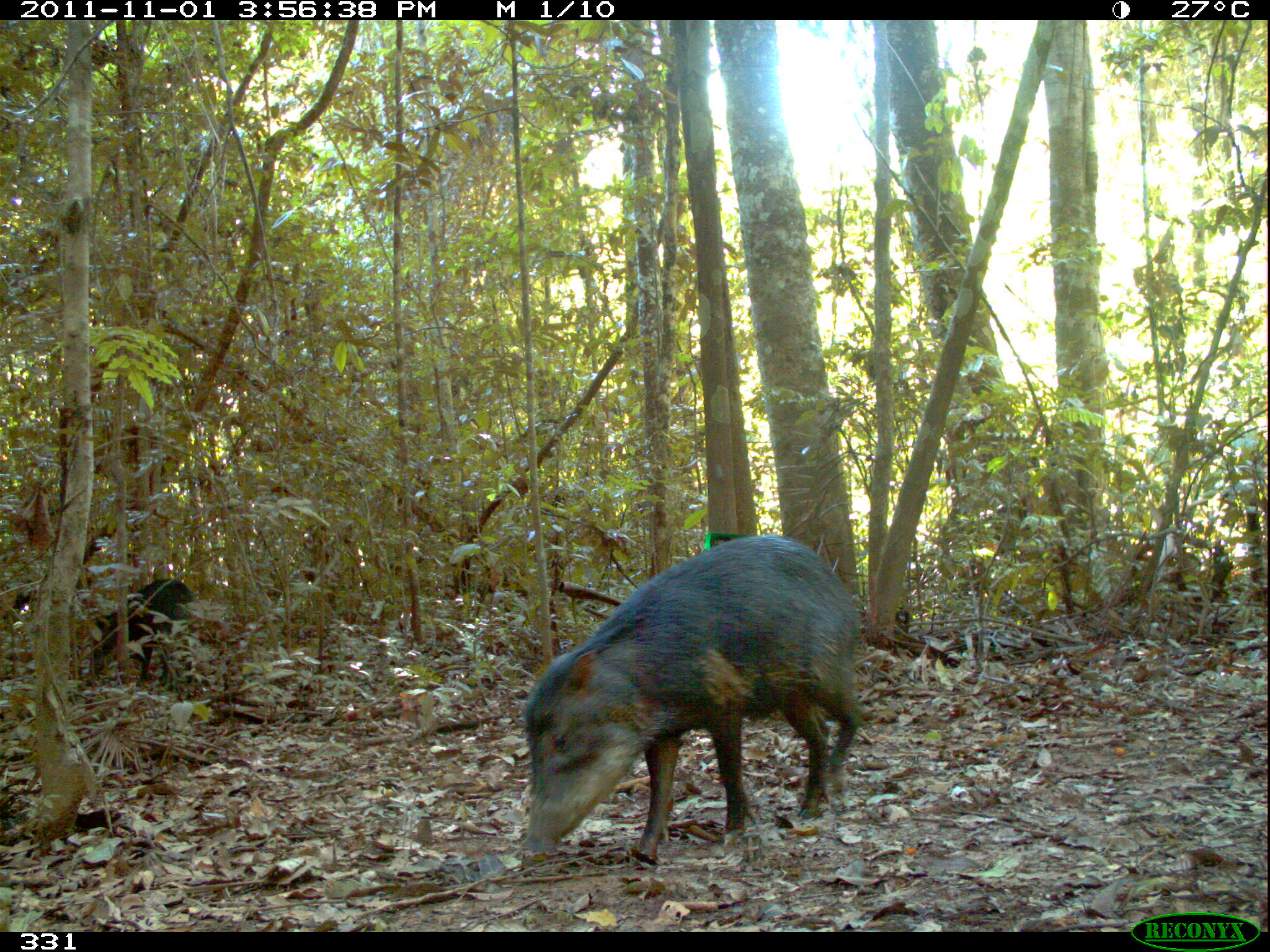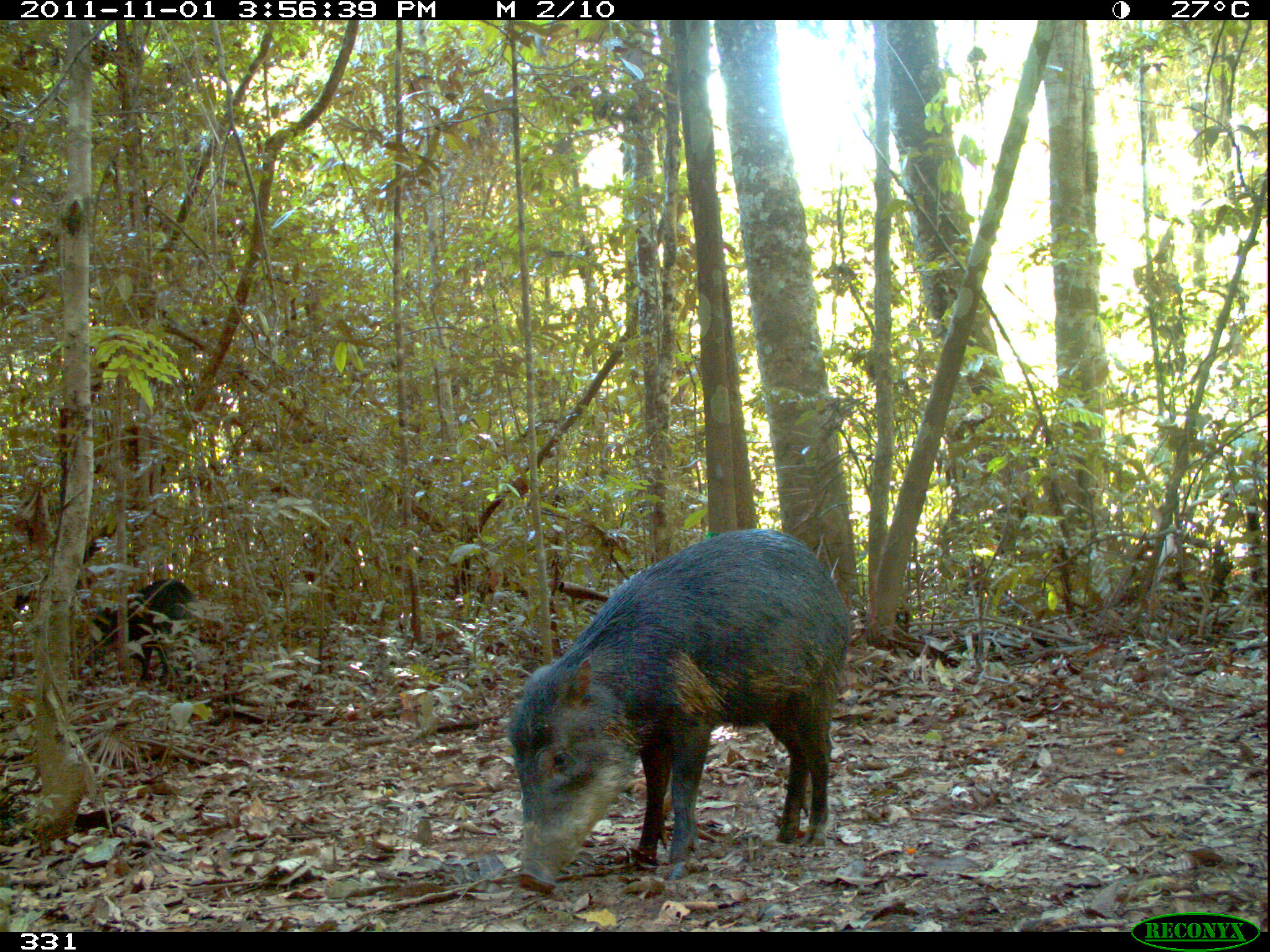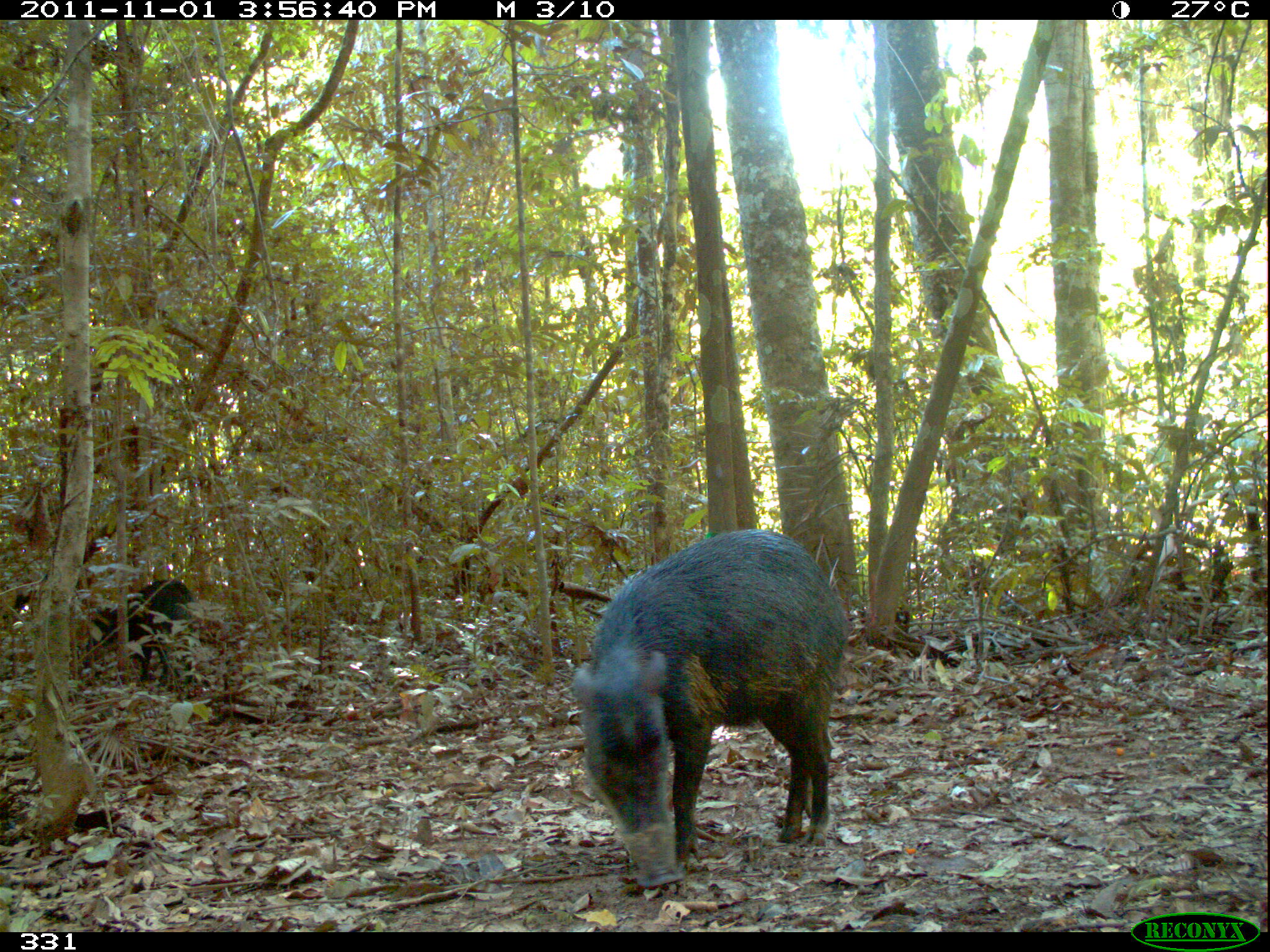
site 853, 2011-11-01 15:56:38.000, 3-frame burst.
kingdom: Animalia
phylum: Chordata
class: Mammalia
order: Artiodactyla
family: Tayassuidae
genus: Tayassu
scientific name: Tayassu pecari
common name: white-lipped peccary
Tayassu pecari (white-lipped peccary).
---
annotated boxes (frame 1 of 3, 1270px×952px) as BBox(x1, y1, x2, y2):
tayassu pecari: BBox(517, 532, 864, 867); BBox(83, 576, 193, 685)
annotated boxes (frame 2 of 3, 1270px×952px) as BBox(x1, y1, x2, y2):
tayassu pecari: BBox(502, 527, 851, 892); BBox(81, 578, 197, 684)